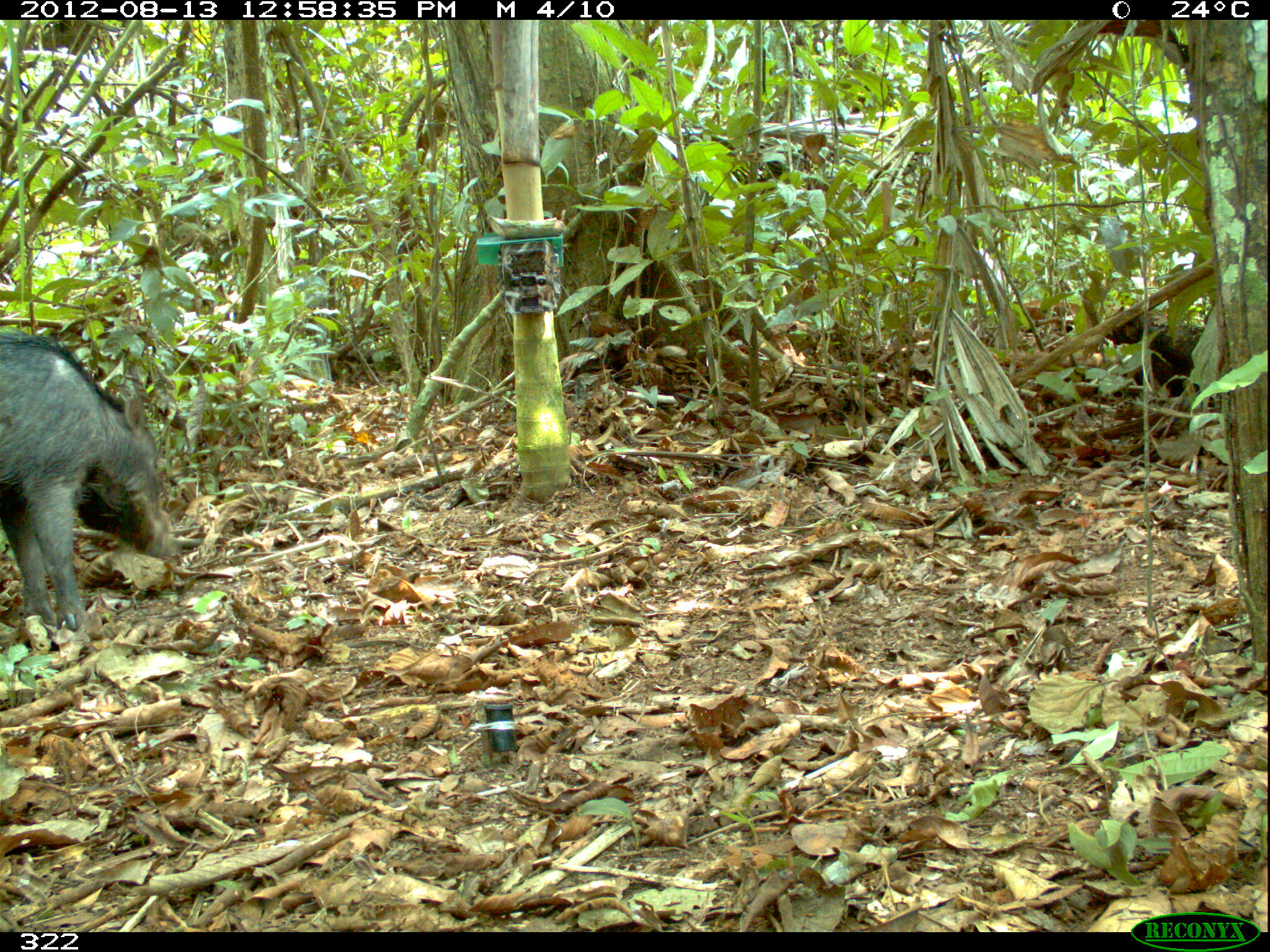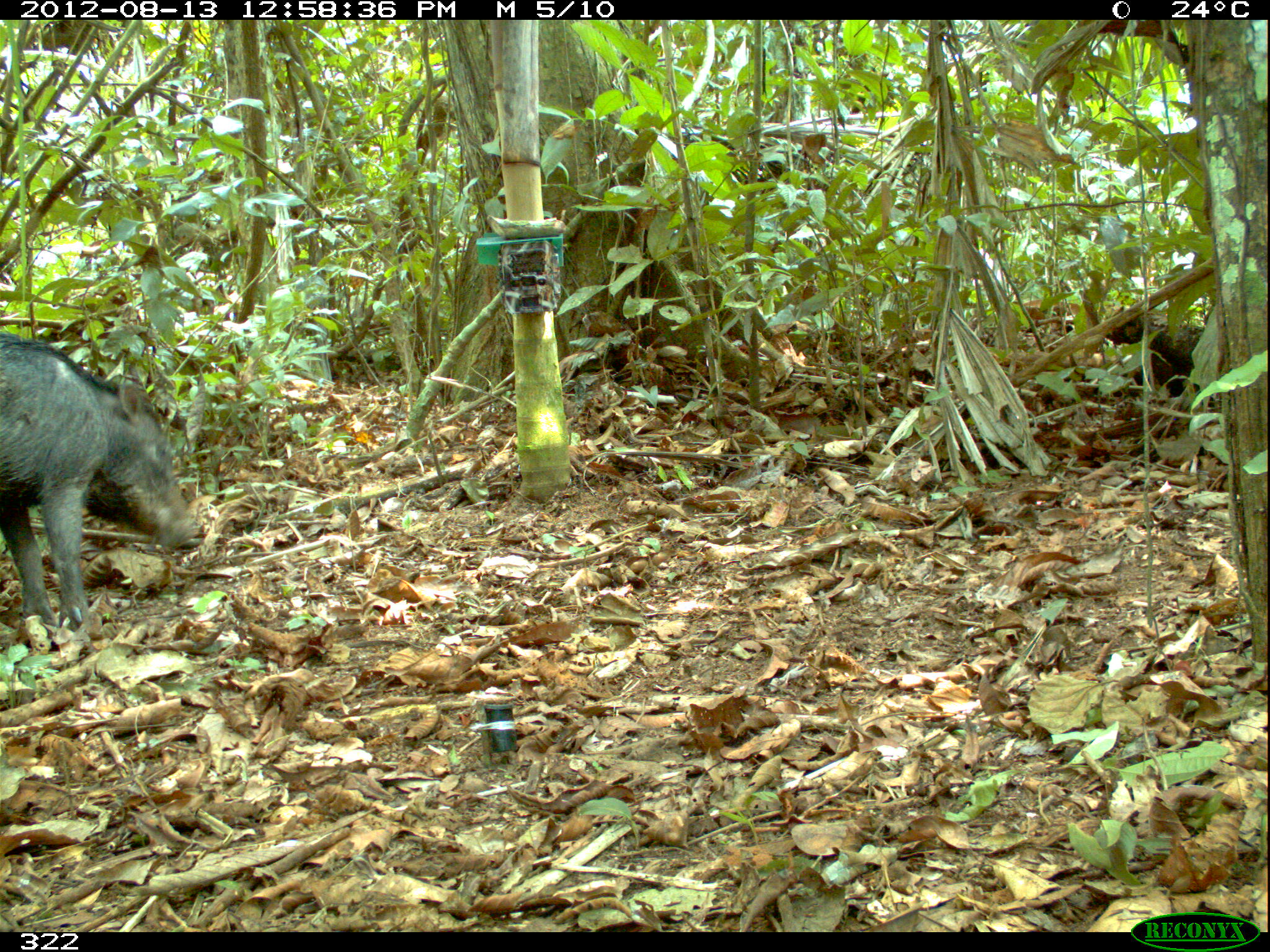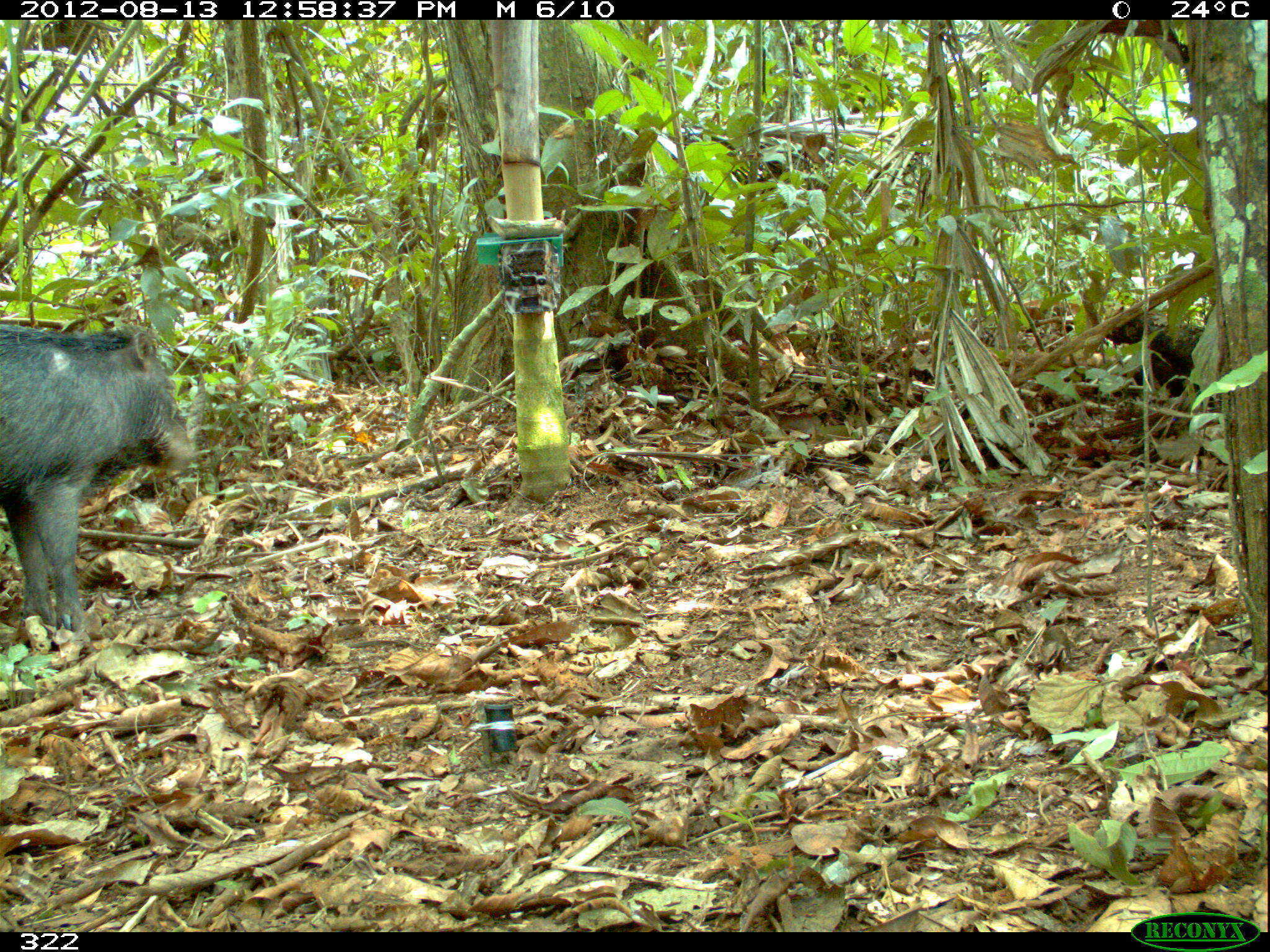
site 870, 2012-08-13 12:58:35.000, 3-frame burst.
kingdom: Animalia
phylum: Chordata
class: Mammalia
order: Artiodactyla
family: Tayassuidae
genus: Tayassu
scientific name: Tayassu pecari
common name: white-lipped peccary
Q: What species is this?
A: Tayassu pecari (white-lipped peccary).